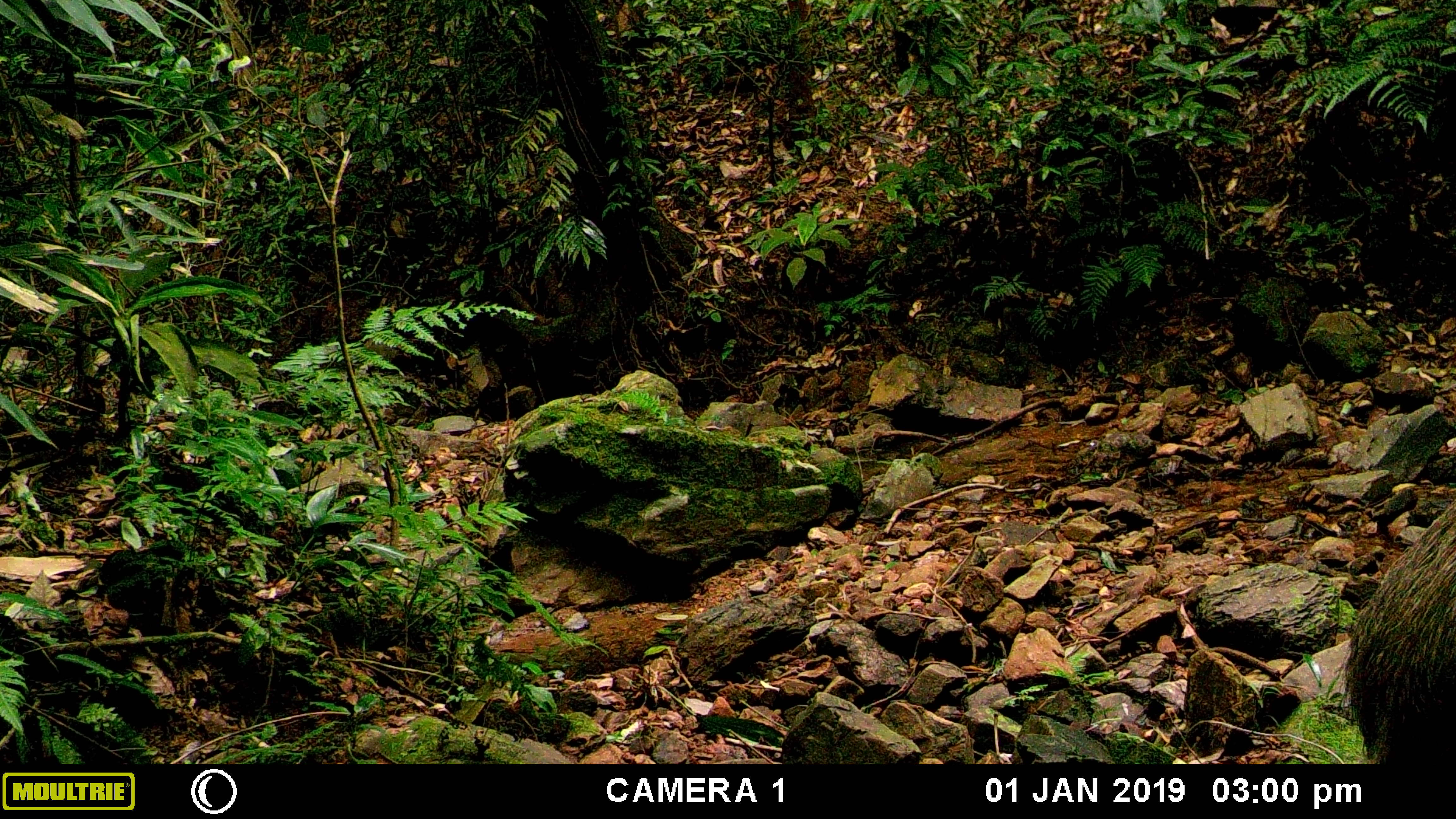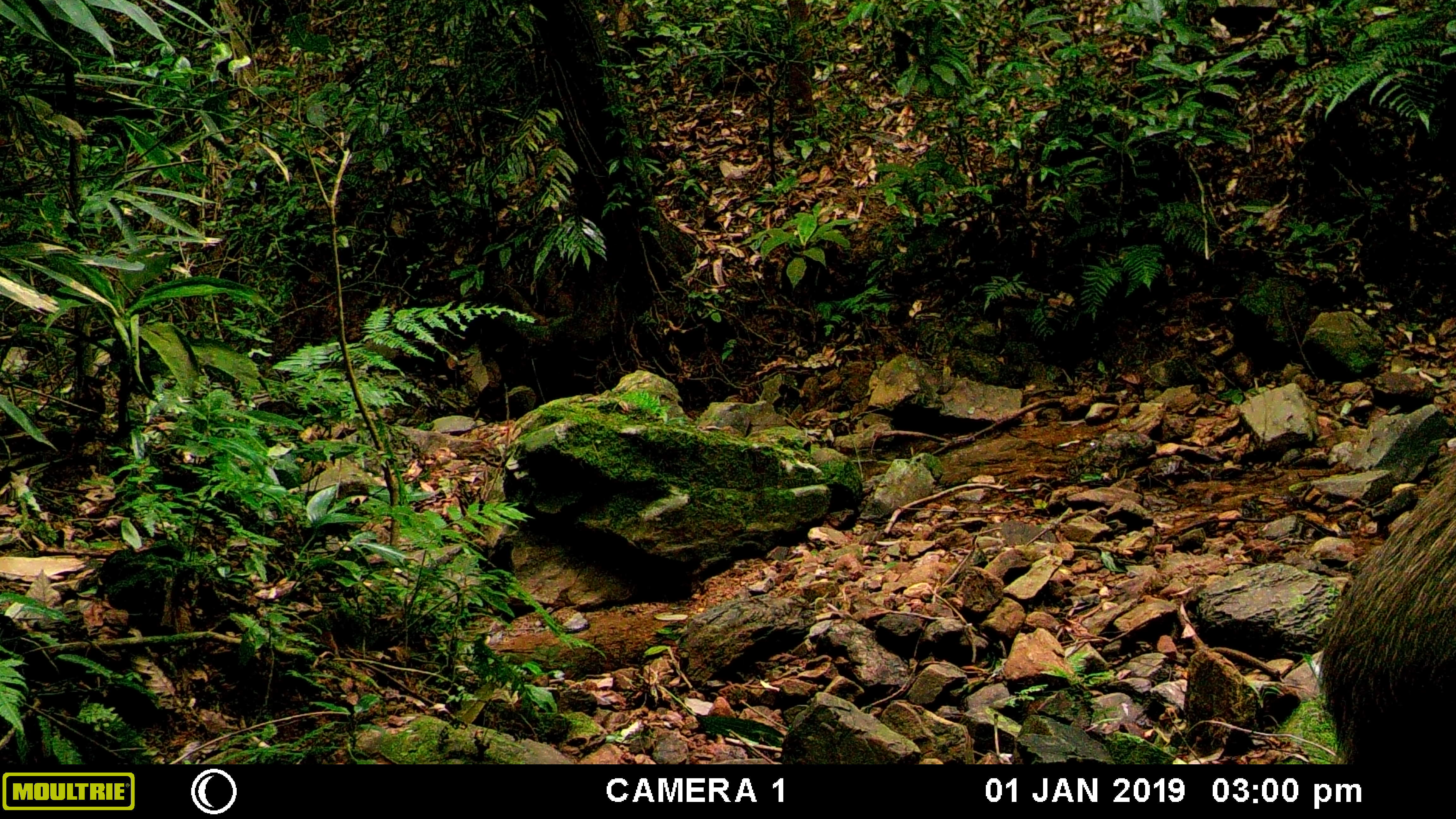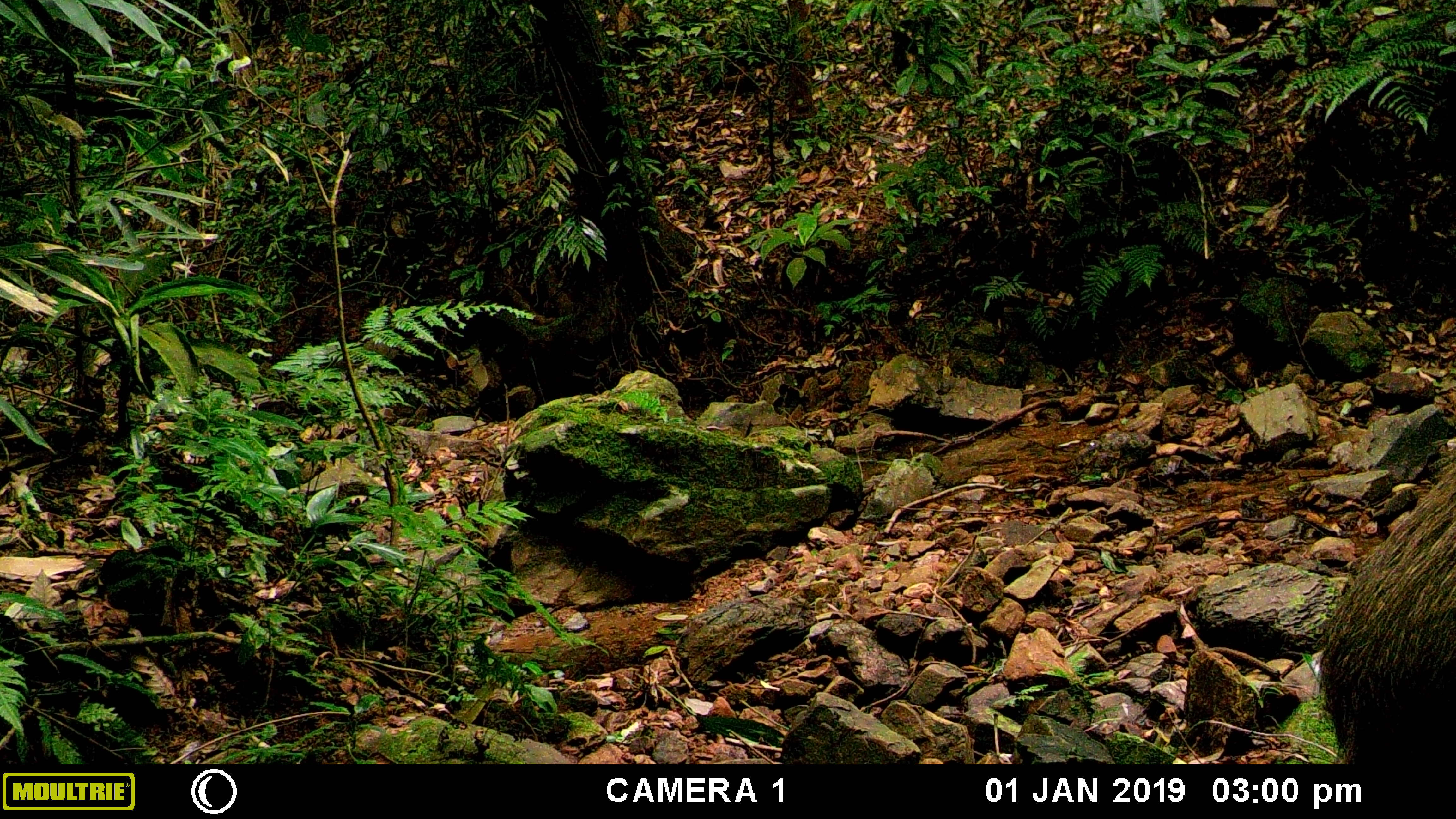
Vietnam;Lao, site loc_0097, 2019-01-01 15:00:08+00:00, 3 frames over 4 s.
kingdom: Animalia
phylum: Chordata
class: Mammalia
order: Artiodactyla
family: Suidae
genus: Sus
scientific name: Sus scrofa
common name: eurasian wild pig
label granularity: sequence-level